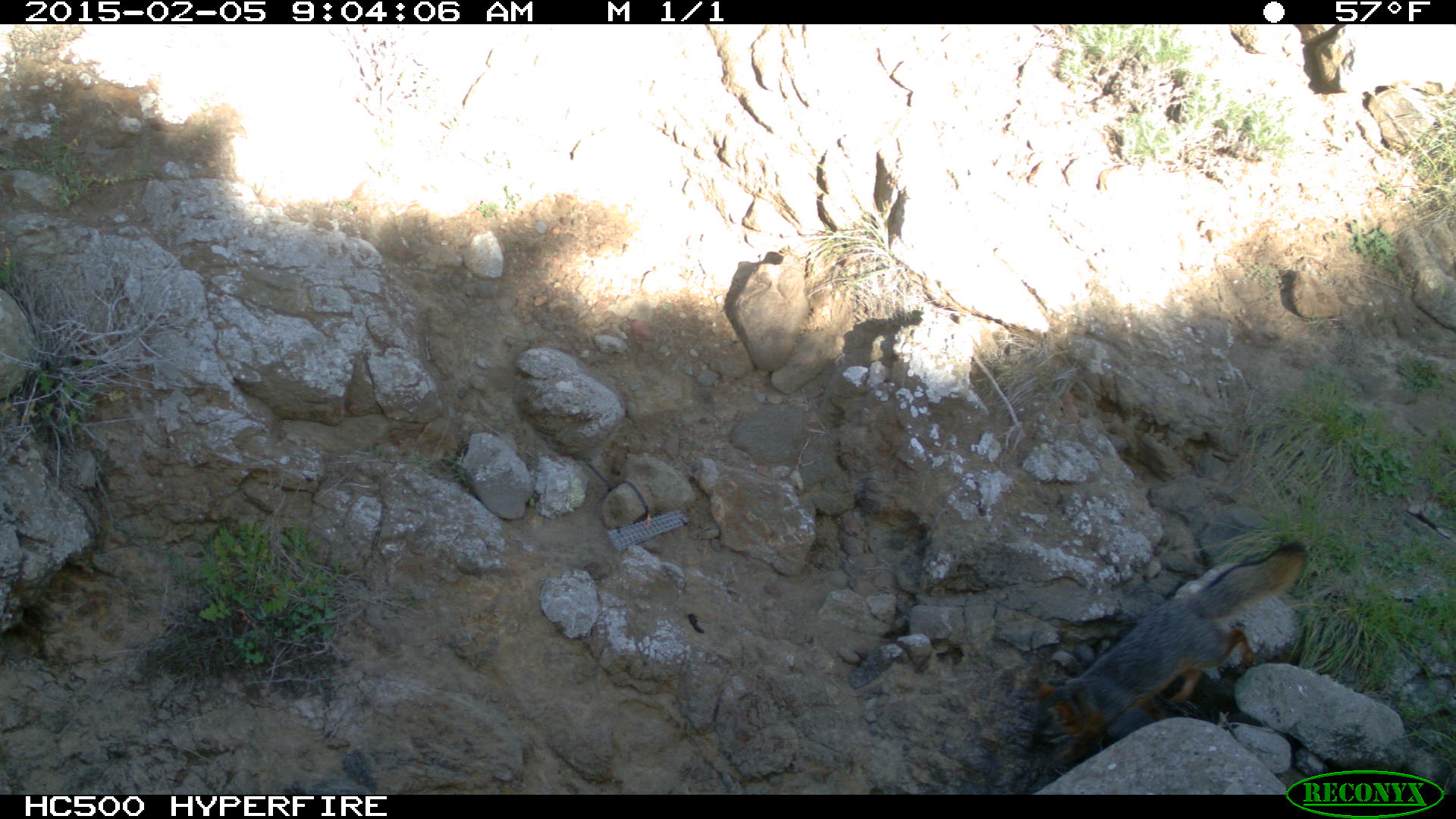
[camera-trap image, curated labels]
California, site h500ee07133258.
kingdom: Animalia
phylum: Chordata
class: Mammalia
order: Carnivora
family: Canidae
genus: Urocyon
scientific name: Urocyon littoralis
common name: island fox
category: fox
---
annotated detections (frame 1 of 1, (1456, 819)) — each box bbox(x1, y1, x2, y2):
fox: bbox(1023, 540, 1309, 755)